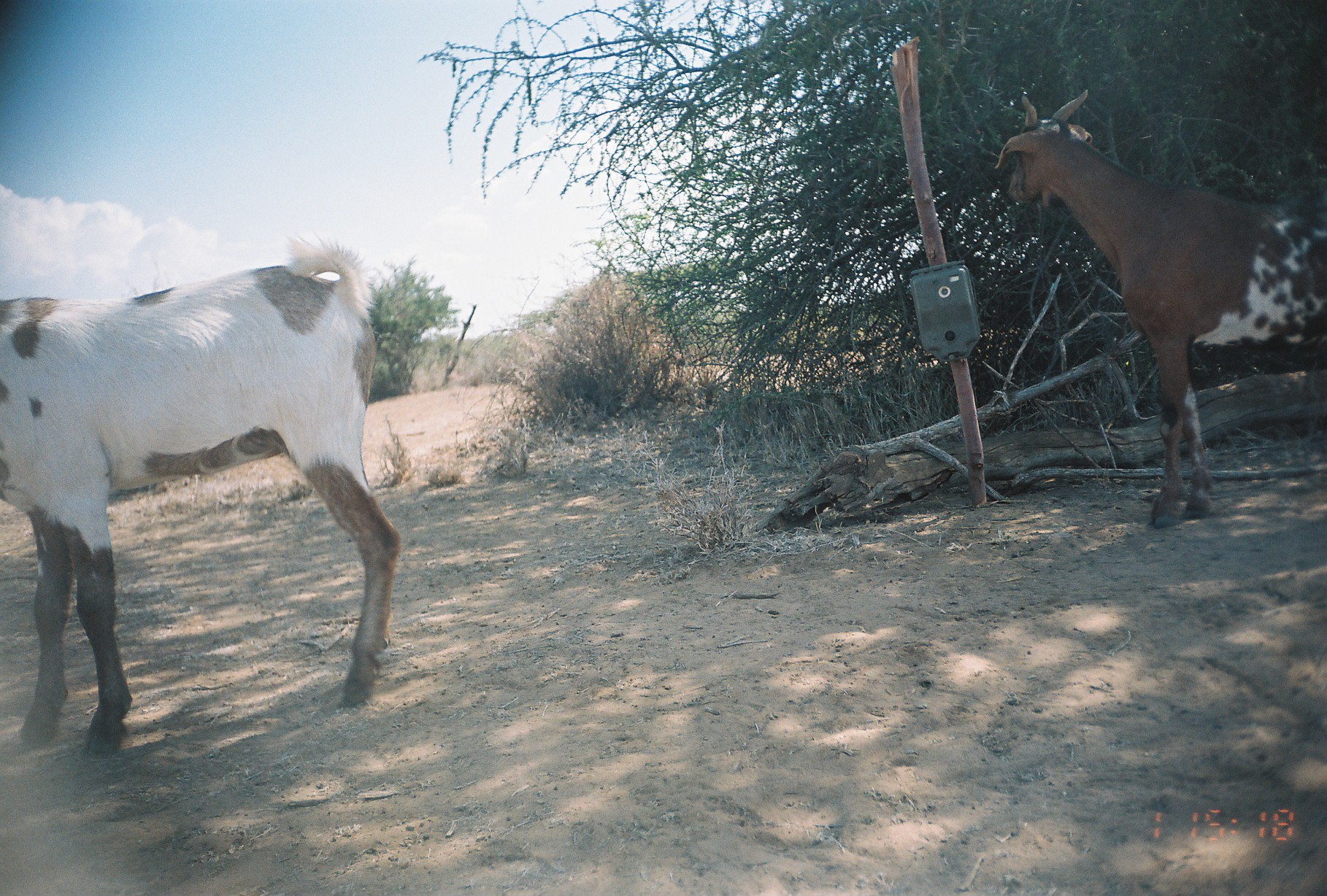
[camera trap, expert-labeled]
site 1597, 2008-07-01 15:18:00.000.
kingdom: Animalia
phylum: Chordata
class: Mammalia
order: Artiodactyla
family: Bovidae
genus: Capra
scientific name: Capra aegagrus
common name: wild goat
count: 2